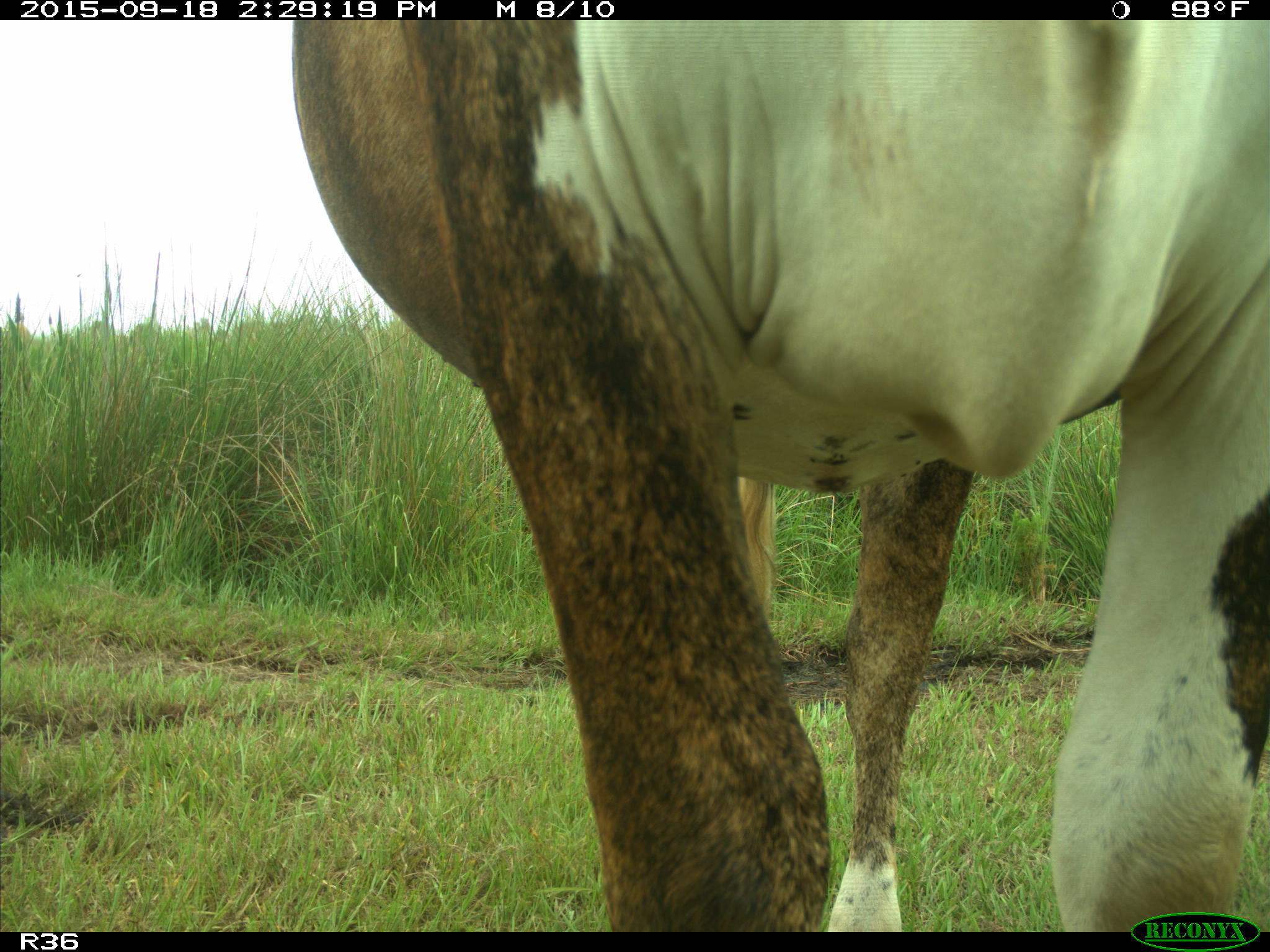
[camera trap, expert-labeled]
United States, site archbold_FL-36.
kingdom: Animalia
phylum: Chordata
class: Mammalia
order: Artiodactyla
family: Bovidae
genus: Bos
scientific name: Bos taurus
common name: domestic cow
Bos taurus (domestic cow).